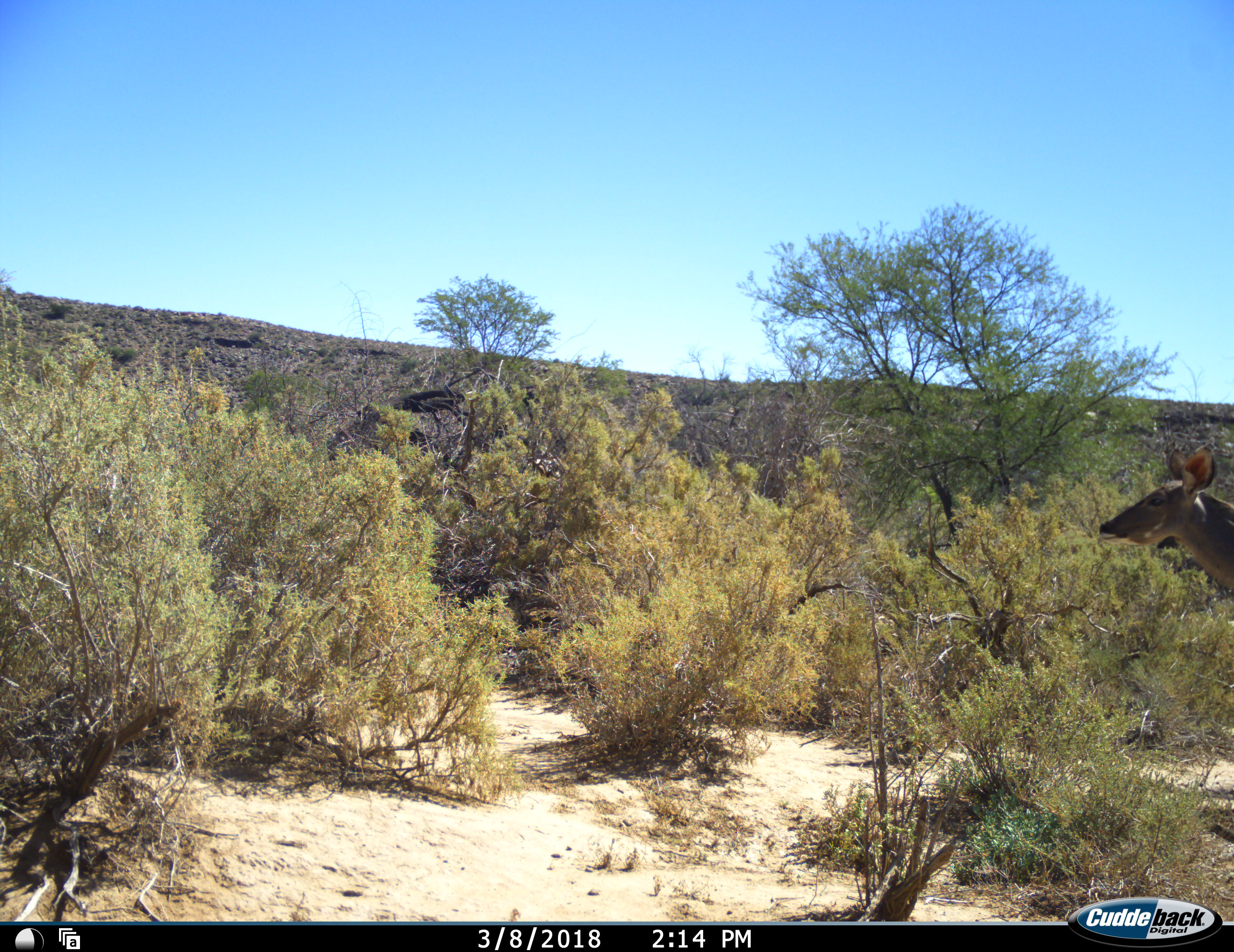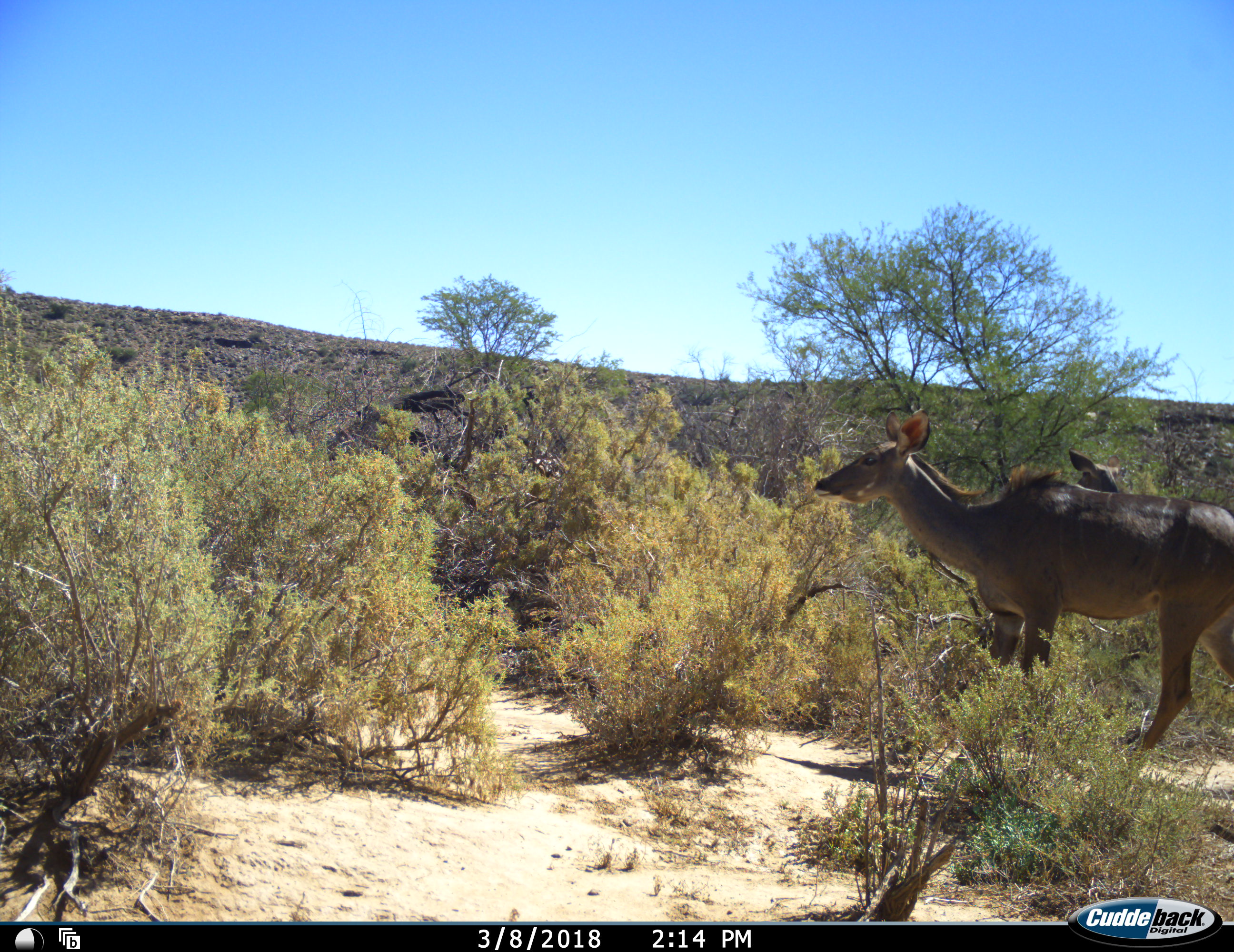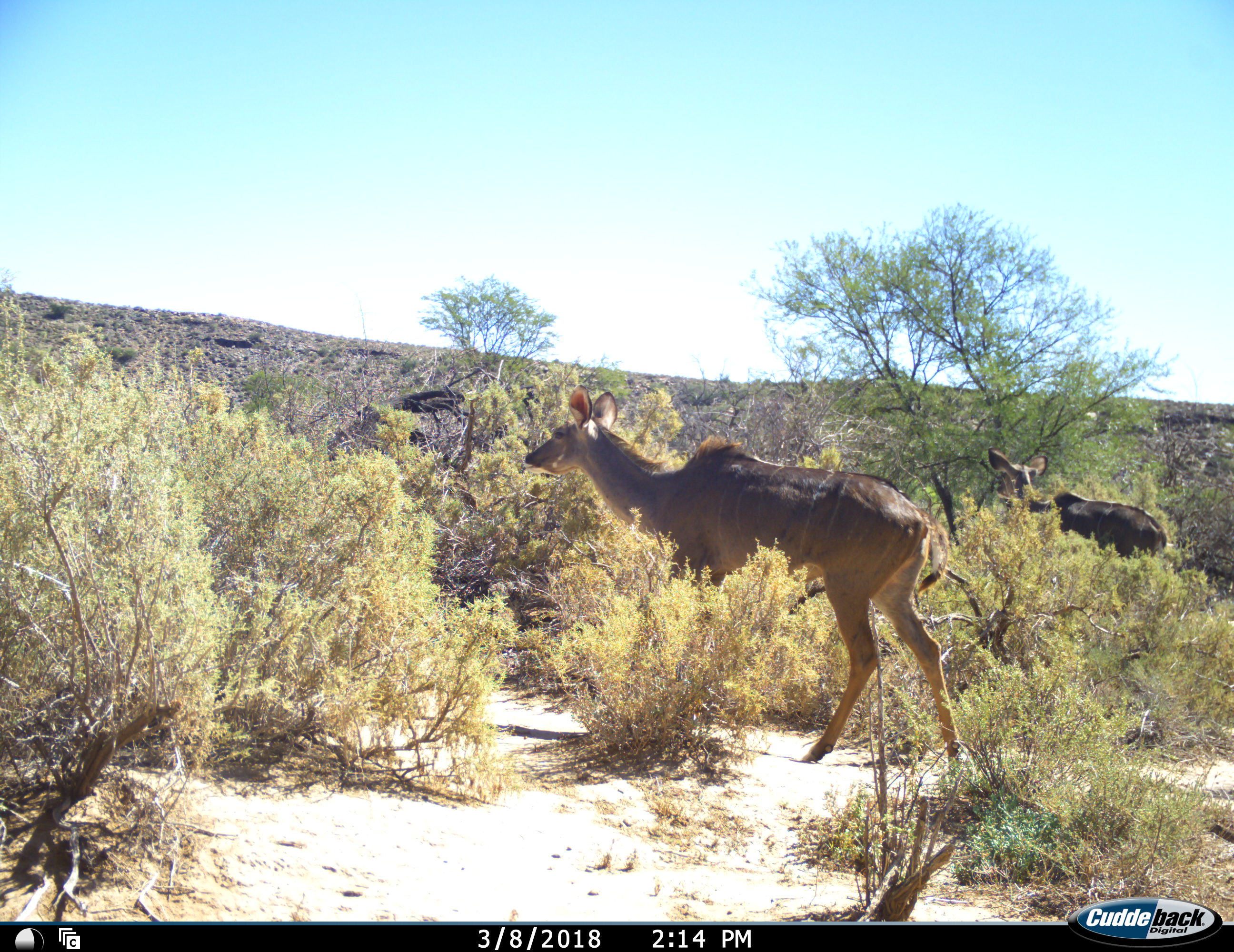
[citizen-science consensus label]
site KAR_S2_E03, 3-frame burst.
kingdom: Animalia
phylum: Chordata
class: Mammalia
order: Artiodactyla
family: Bovidae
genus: Tragelaphus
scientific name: Tragelaphus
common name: kudu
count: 2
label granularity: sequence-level